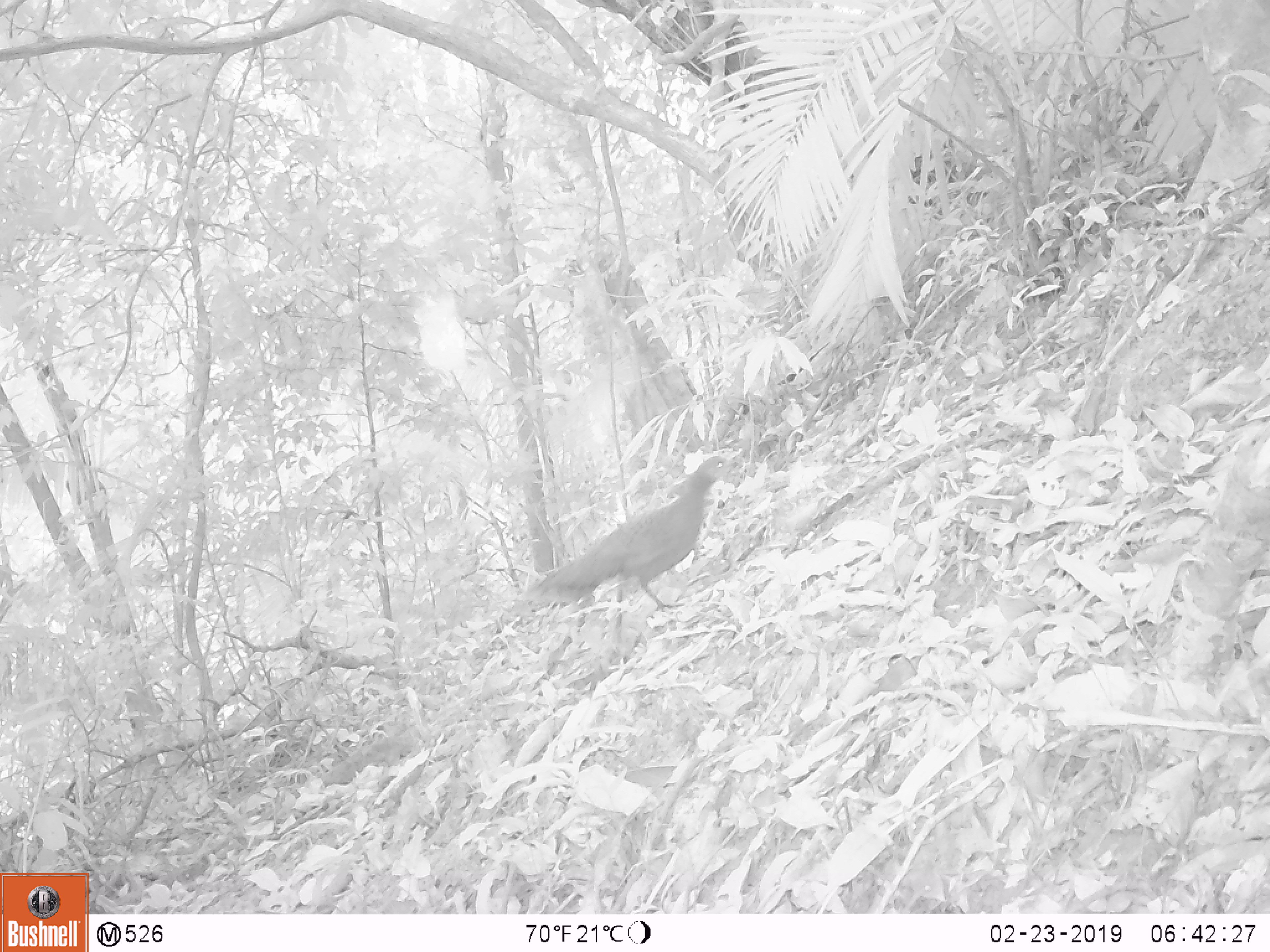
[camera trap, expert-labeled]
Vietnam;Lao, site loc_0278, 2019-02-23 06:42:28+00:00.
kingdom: Animalia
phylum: Chordata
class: Aves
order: Galliformes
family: Phasianidae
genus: Polyplectron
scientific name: Polyplectron bicalcaratum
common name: gray peacock-pheasant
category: grey peacock pheasant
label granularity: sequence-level